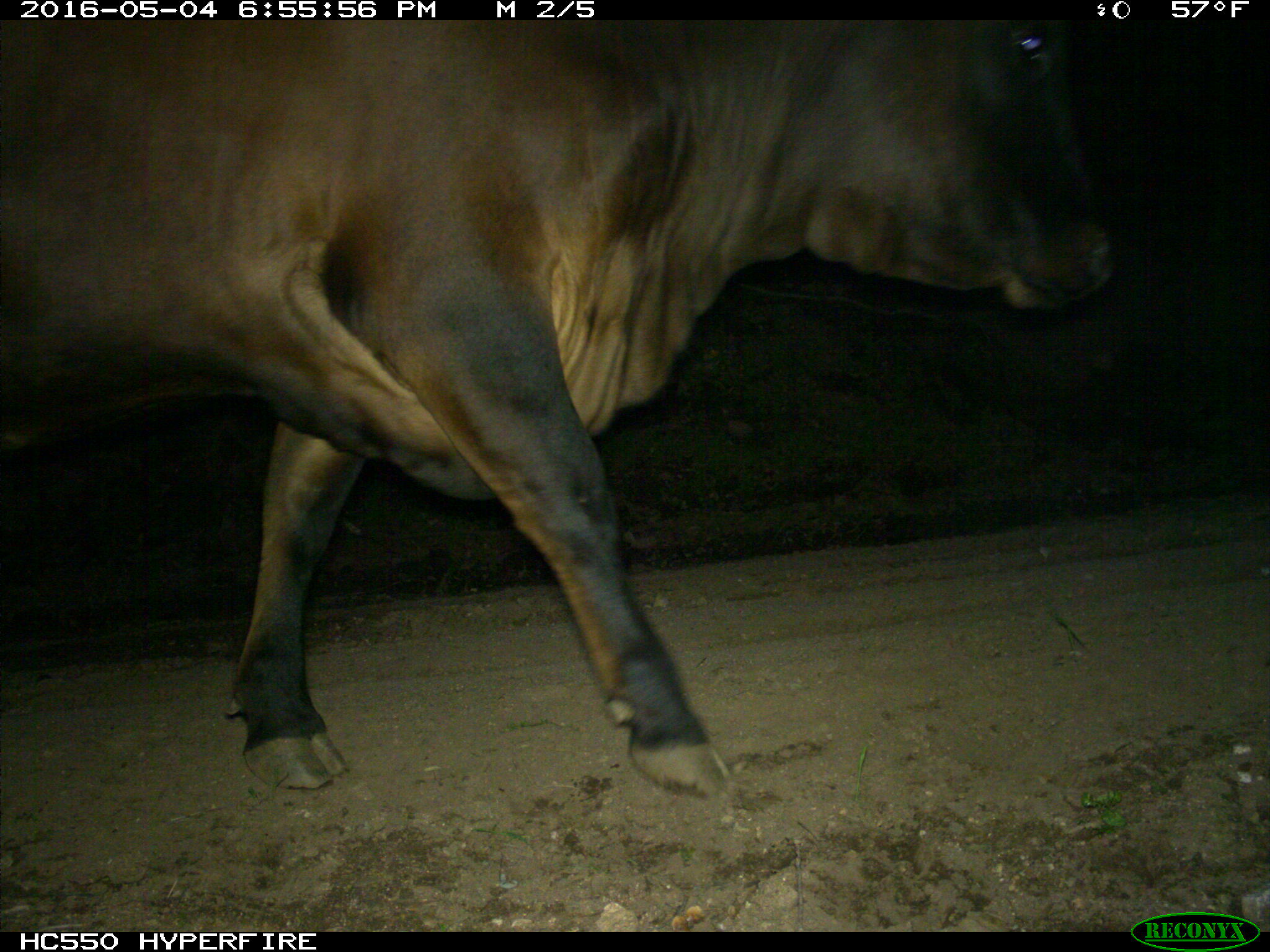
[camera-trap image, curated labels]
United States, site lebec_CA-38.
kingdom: Animalia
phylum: Chordata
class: Mammalia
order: Artiodactyla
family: Bovidae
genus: Bos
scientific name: Bos taurus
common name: domestic cow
Bos taurus (domestic cow).